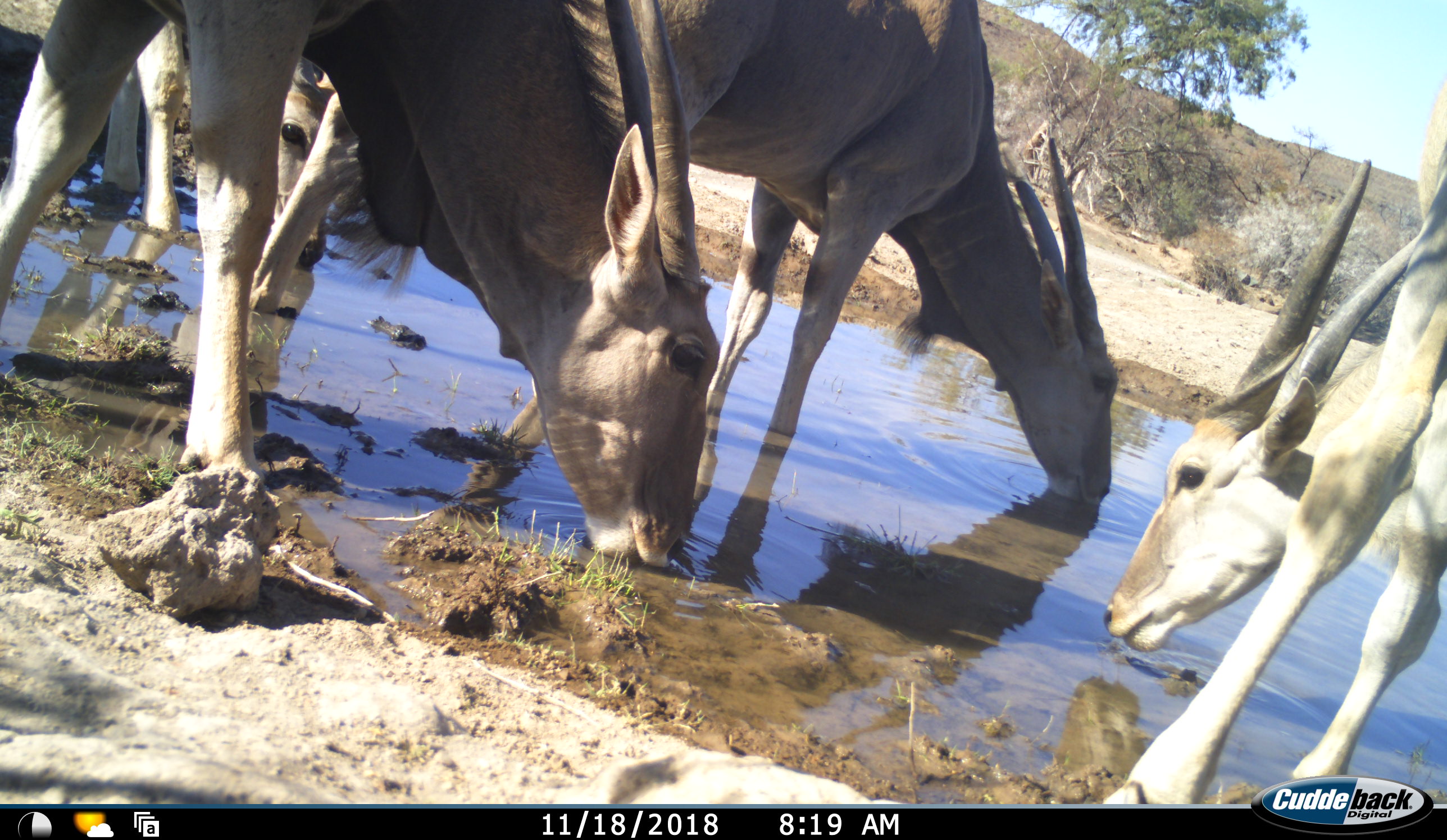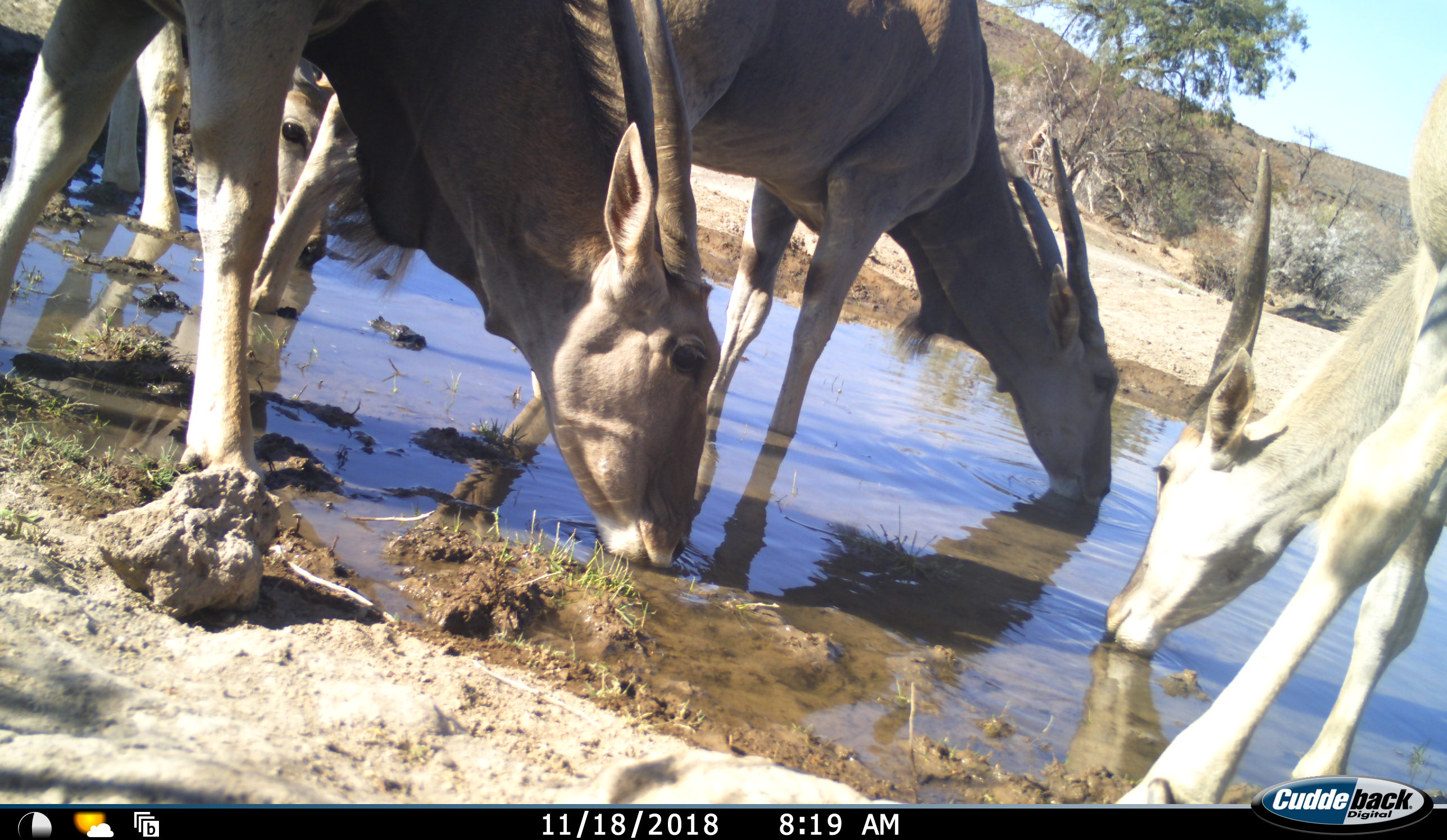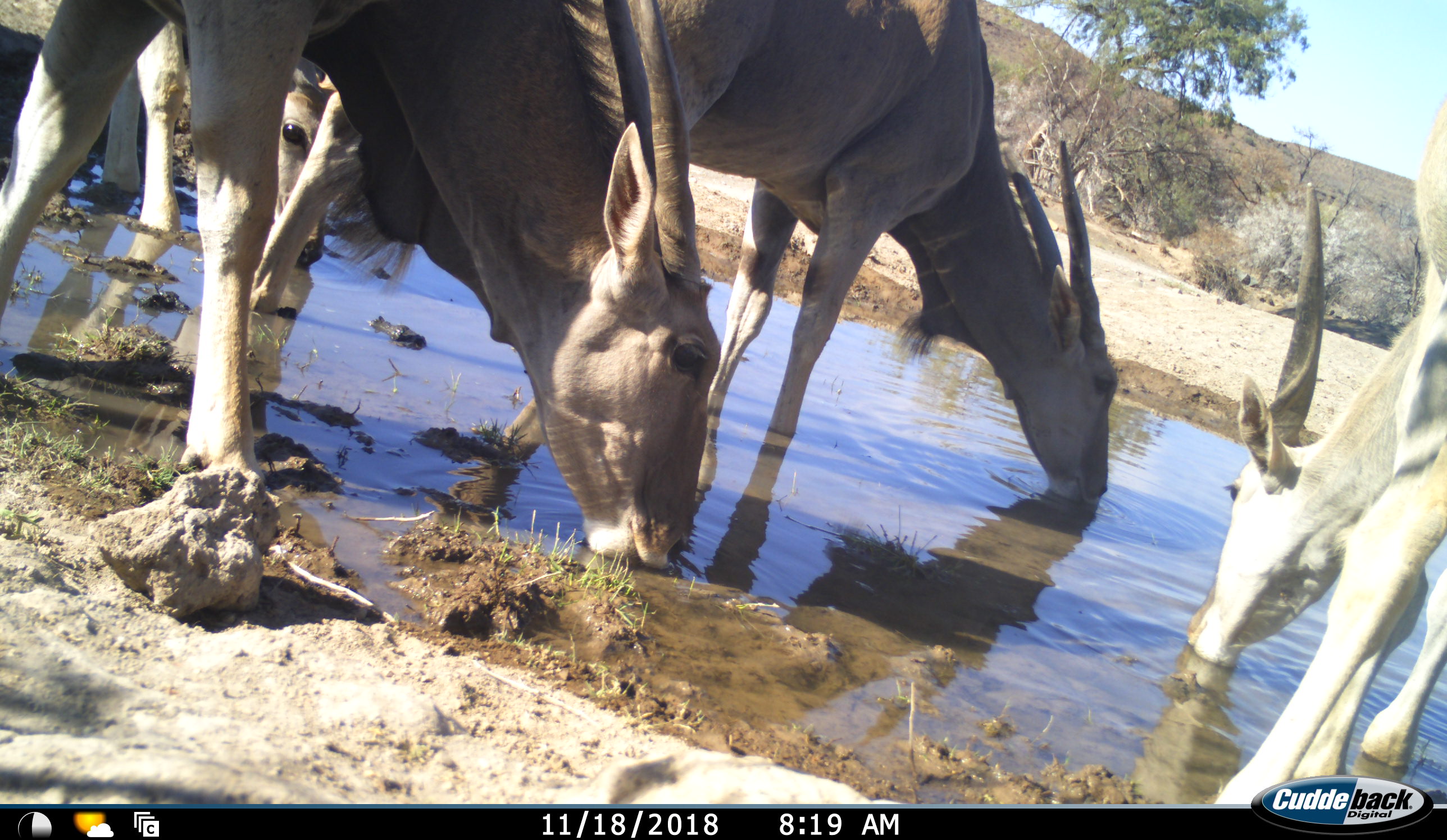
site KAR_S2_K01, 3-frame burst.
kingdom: Animalia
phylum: Chordata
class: Mammalia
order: Artiodactyla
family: Bovidae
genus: Tragelaphus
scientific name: Tragelaphus oryx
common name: eland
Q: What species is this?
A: Eland (Tragelaphus oryx).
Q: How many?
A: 4.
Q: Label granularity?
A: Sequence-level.